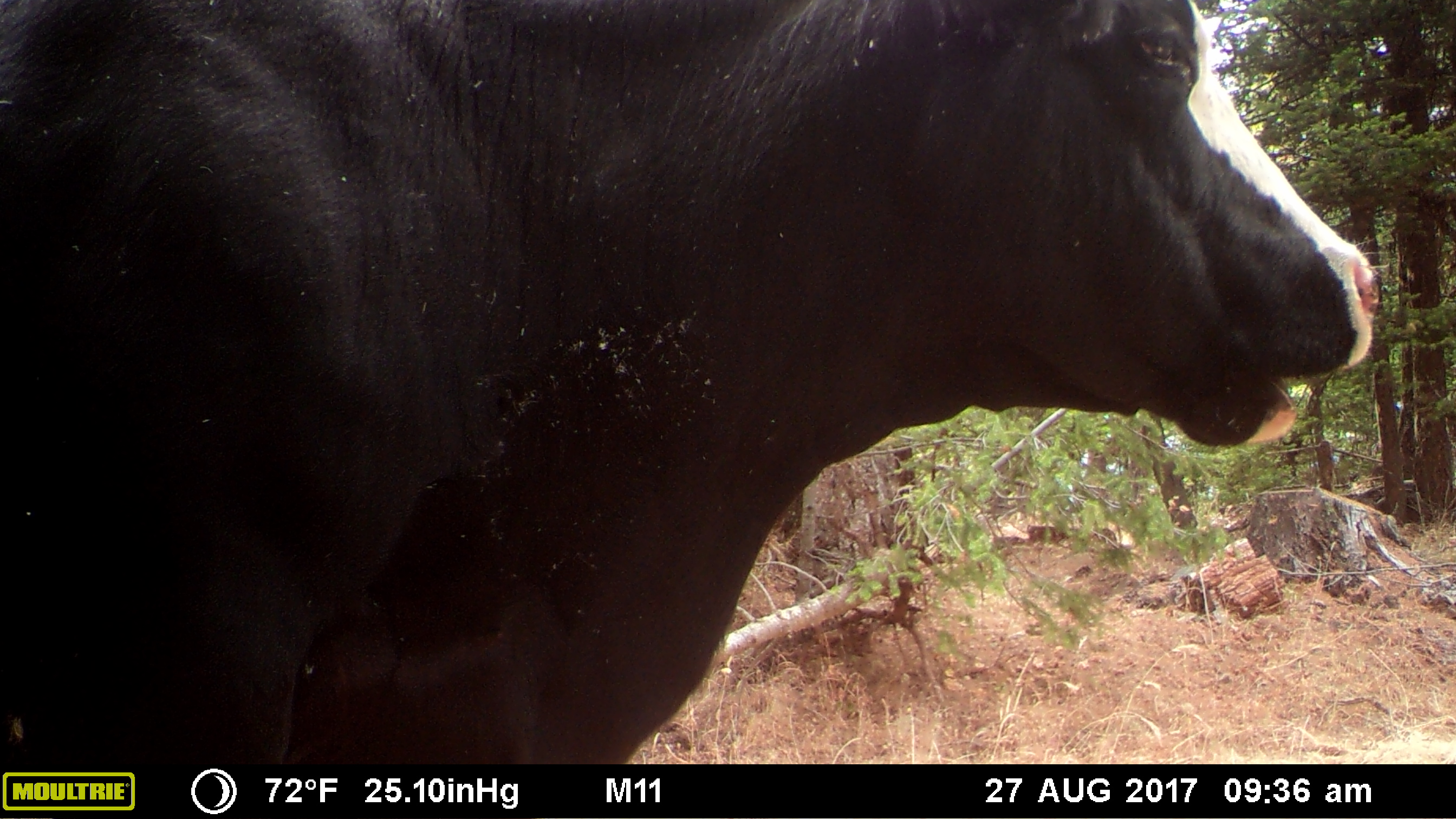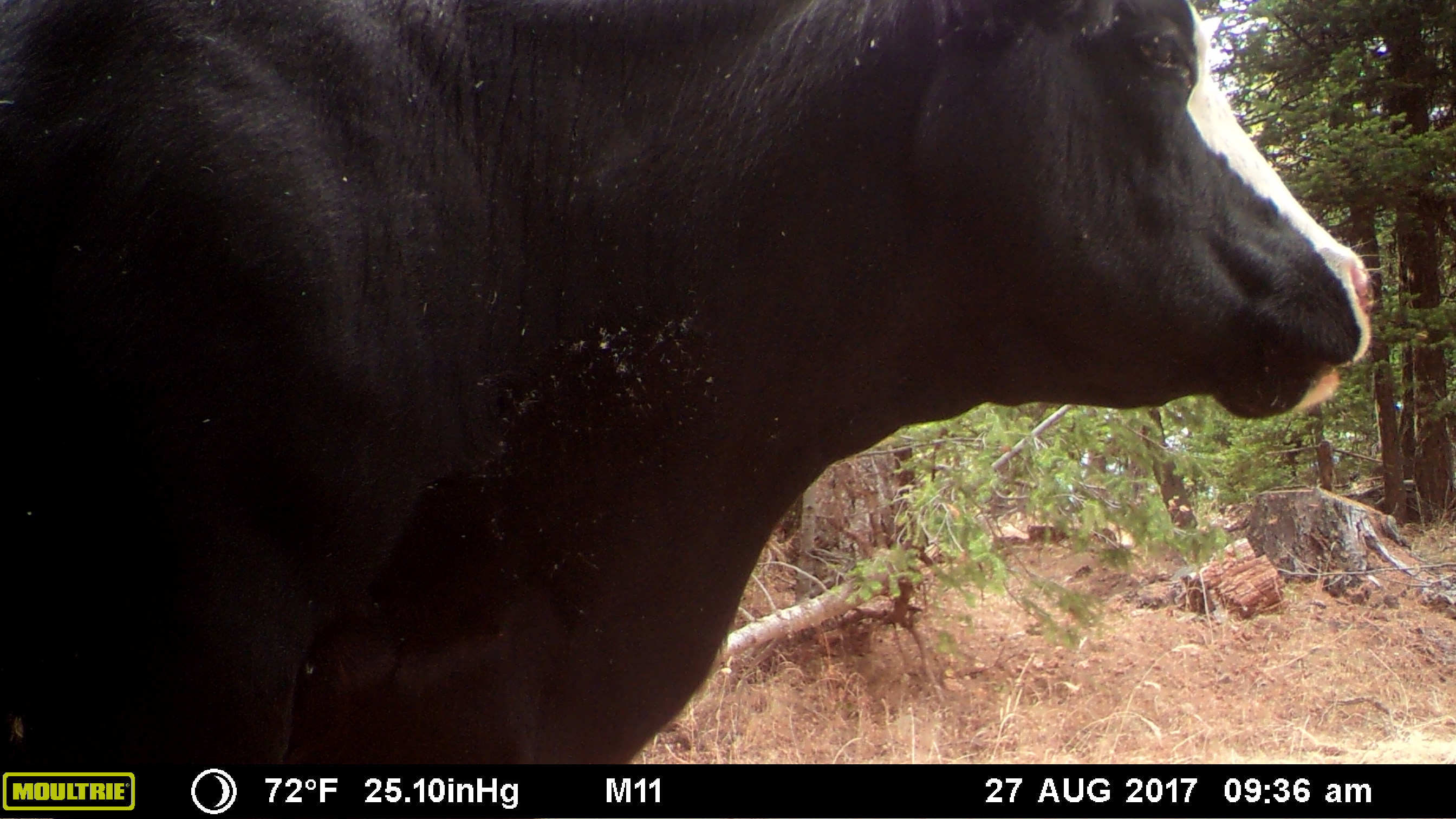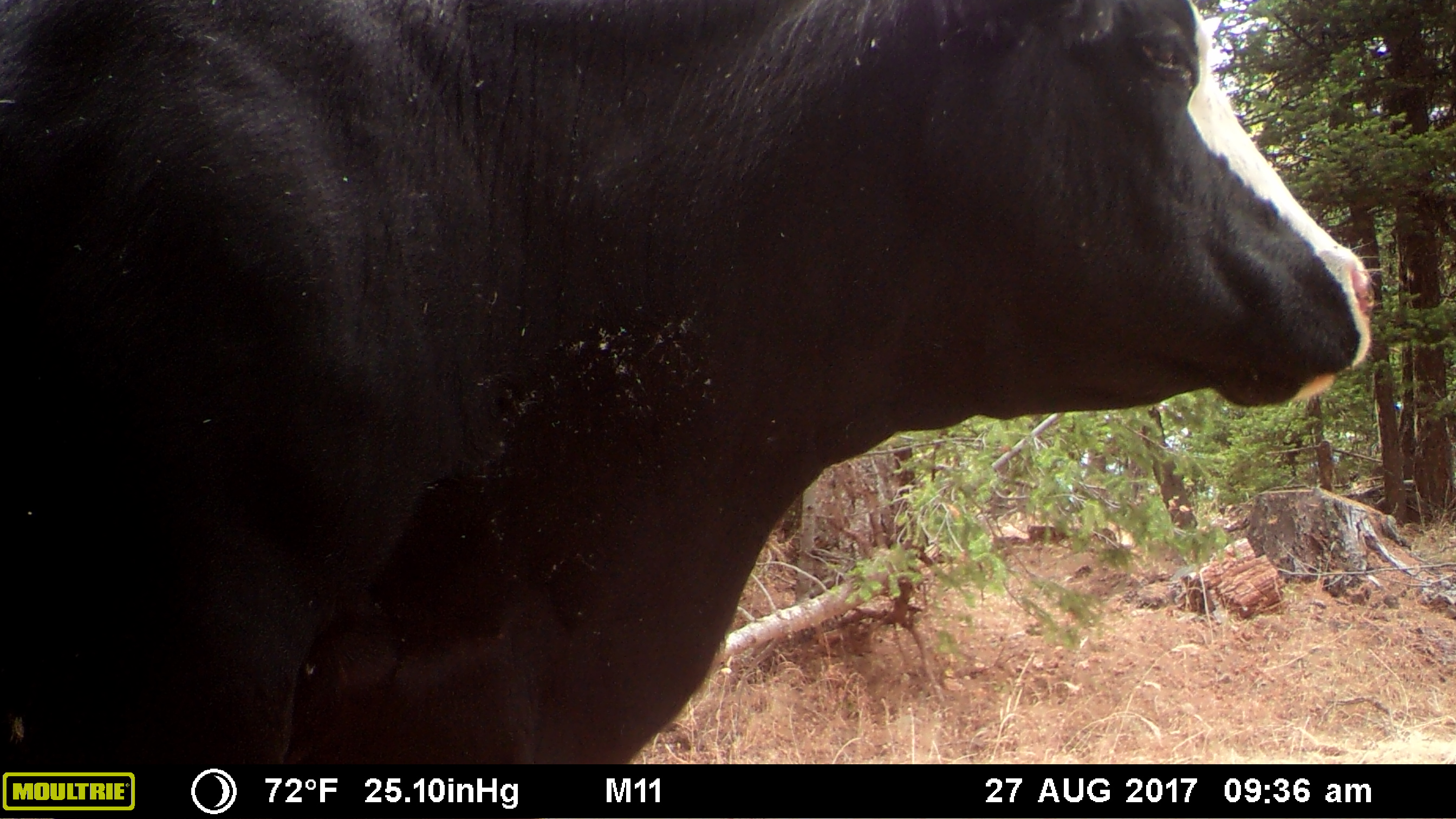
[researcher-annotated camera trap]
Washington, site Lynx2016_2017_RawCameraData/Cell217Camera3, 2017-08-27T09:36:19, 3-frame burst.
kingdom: Animalia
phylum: Chordata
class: Mammalia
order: Artiodactyla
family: Bovidae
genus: Bos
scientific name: Bos taurus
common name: domestic cattle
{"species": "domestic cattle (Bos taurus)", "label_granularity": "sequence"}